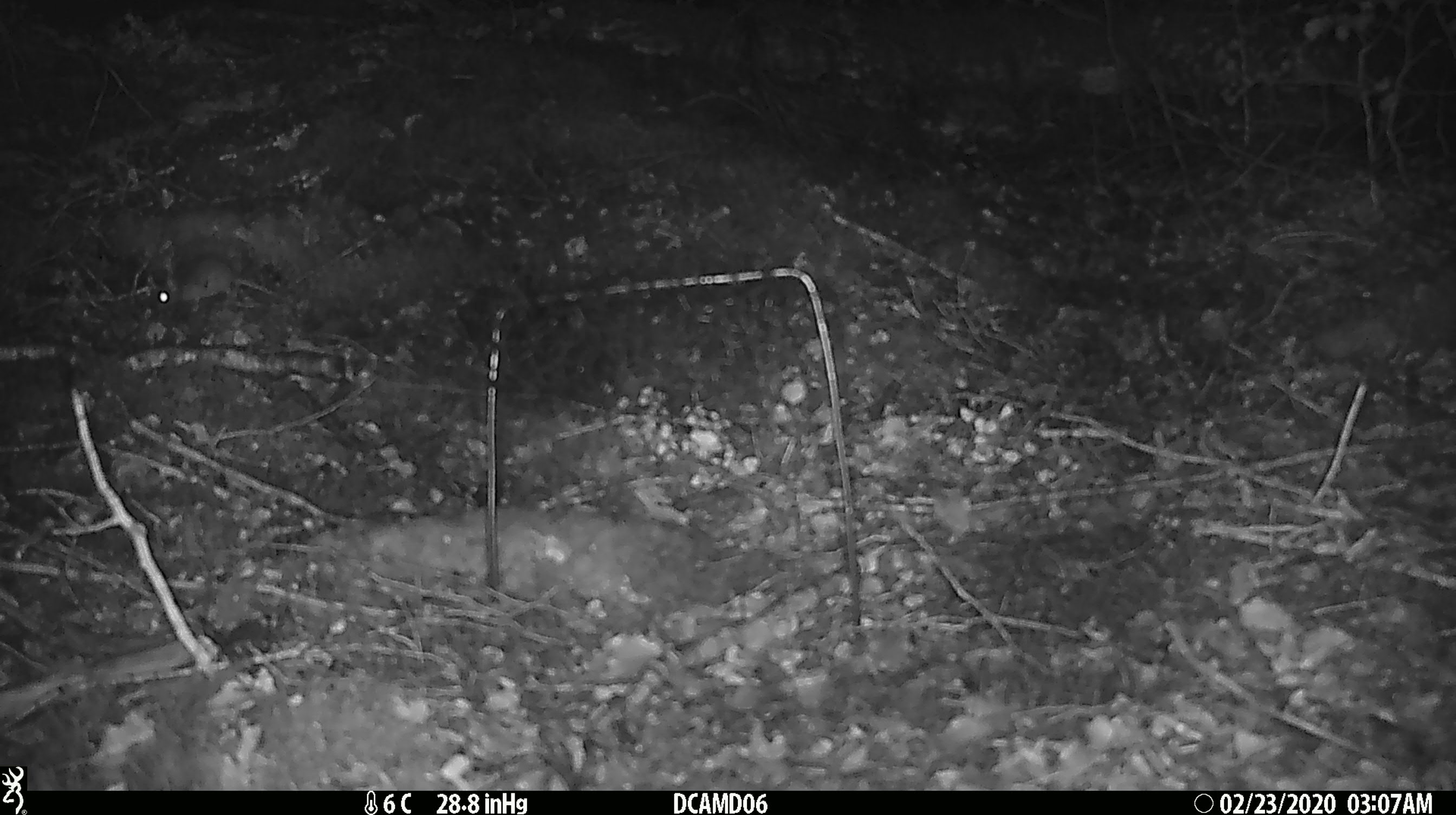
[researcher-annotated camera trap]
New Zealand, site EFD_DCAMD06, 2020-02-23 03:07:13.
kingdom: Animalia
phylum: Chordata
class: Mammalia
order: Rodentia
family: Muridae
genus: Mus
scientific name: Mus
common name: mouse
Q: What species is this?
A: Mouse (Mus).